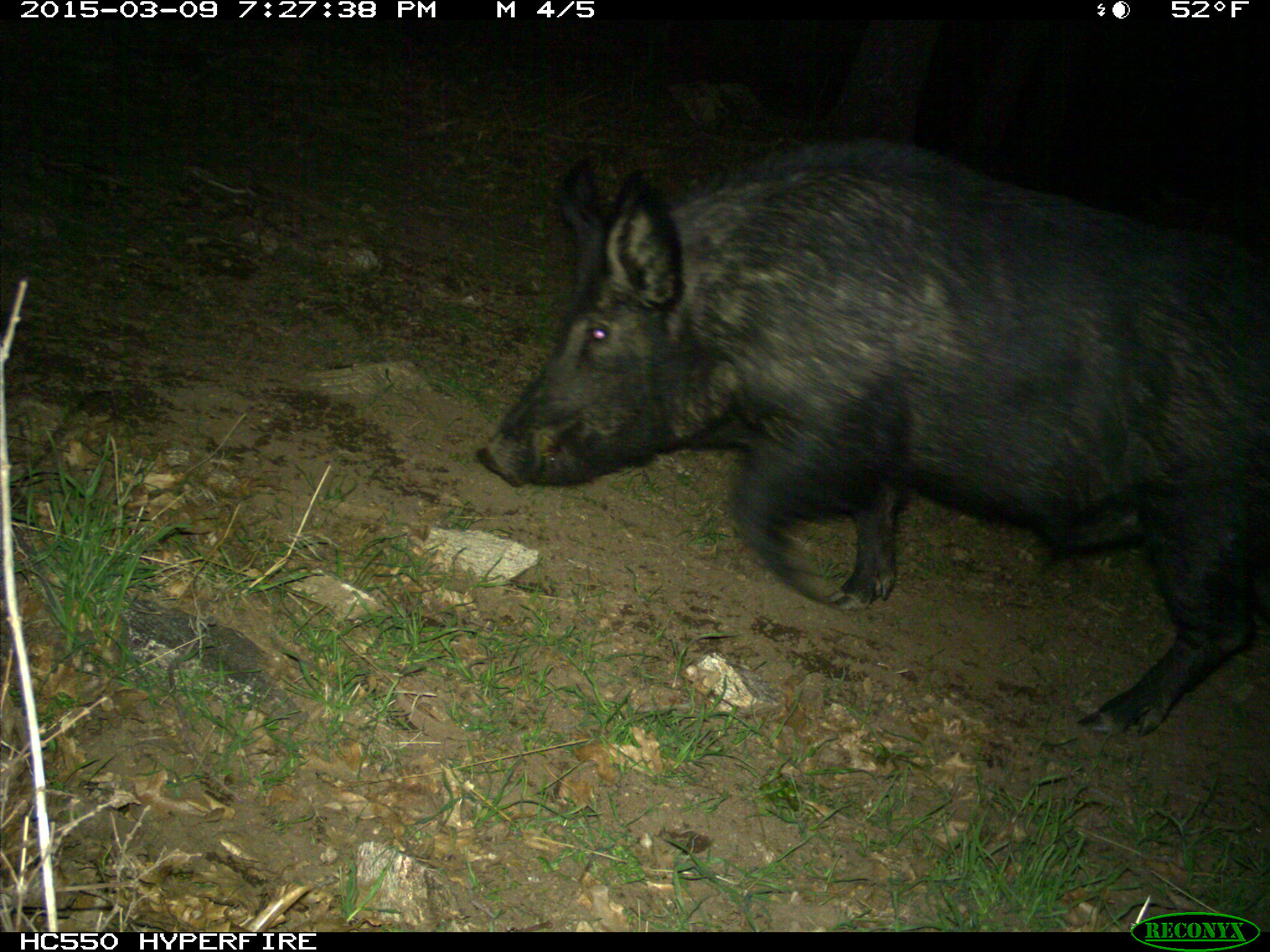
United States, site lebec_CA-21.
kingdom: Animalia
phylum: Chordata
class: Mammalia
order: Artiodactyla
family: Suidae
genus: Sus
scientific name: Sus scrofa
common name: wild boar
Sus scrofa (wild boar).